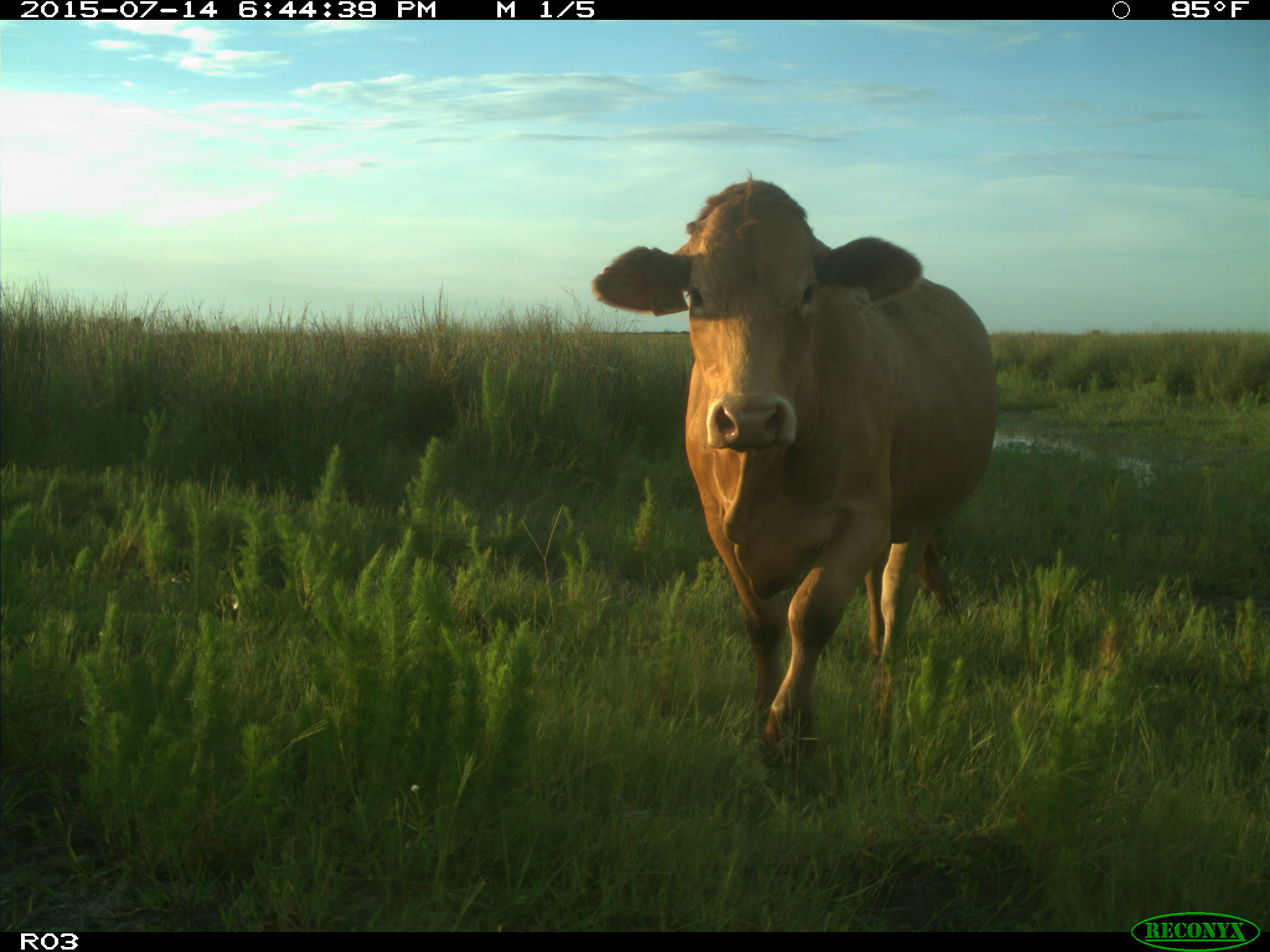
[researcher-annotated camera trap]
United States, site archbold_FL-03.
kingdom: Animalia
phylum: Chordata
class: Mammalia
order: Artiodactyla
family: Bovidae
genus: Bos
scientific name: Bos taurus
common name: domestic cow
Bos taurus (domestic cow).